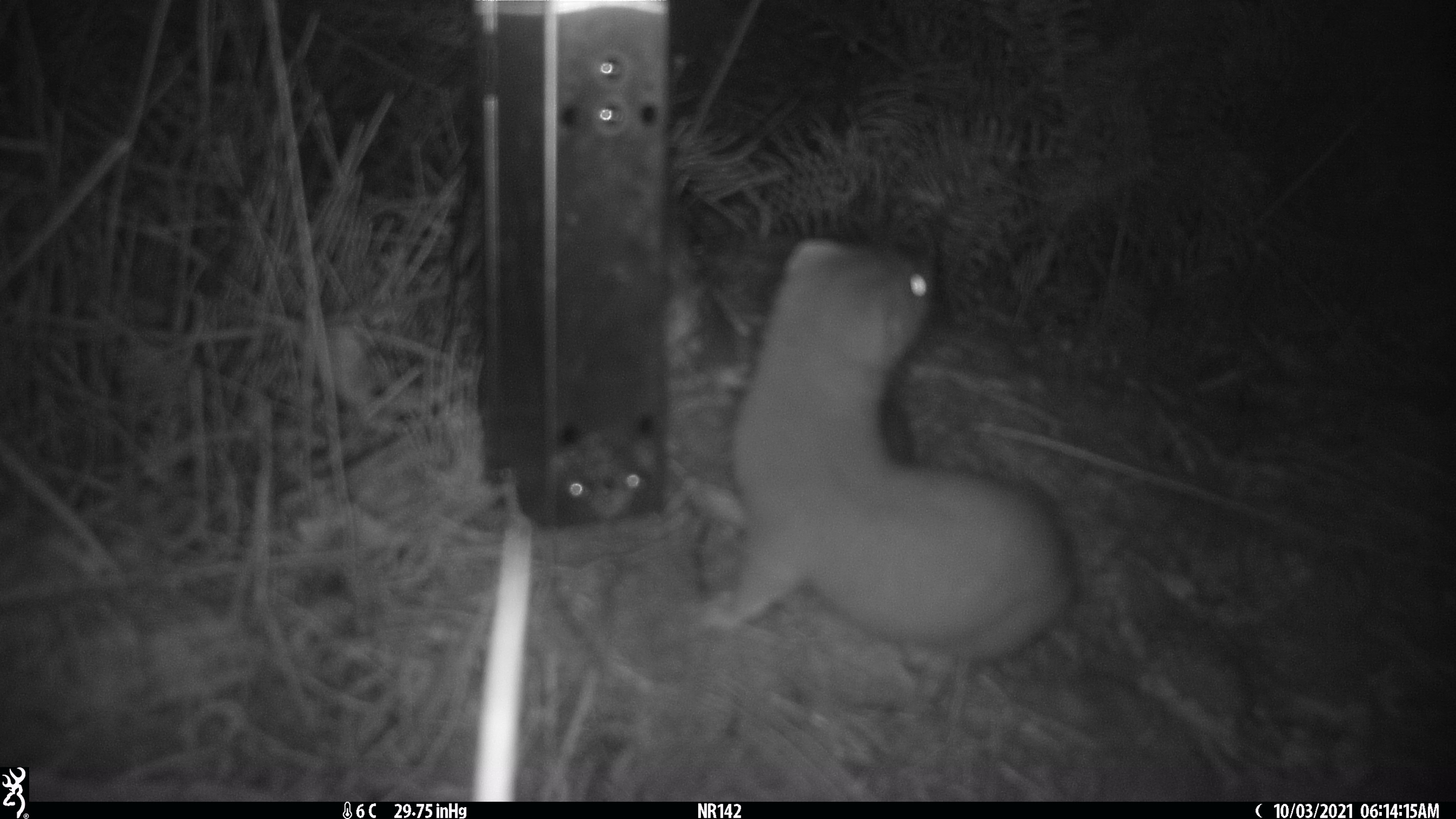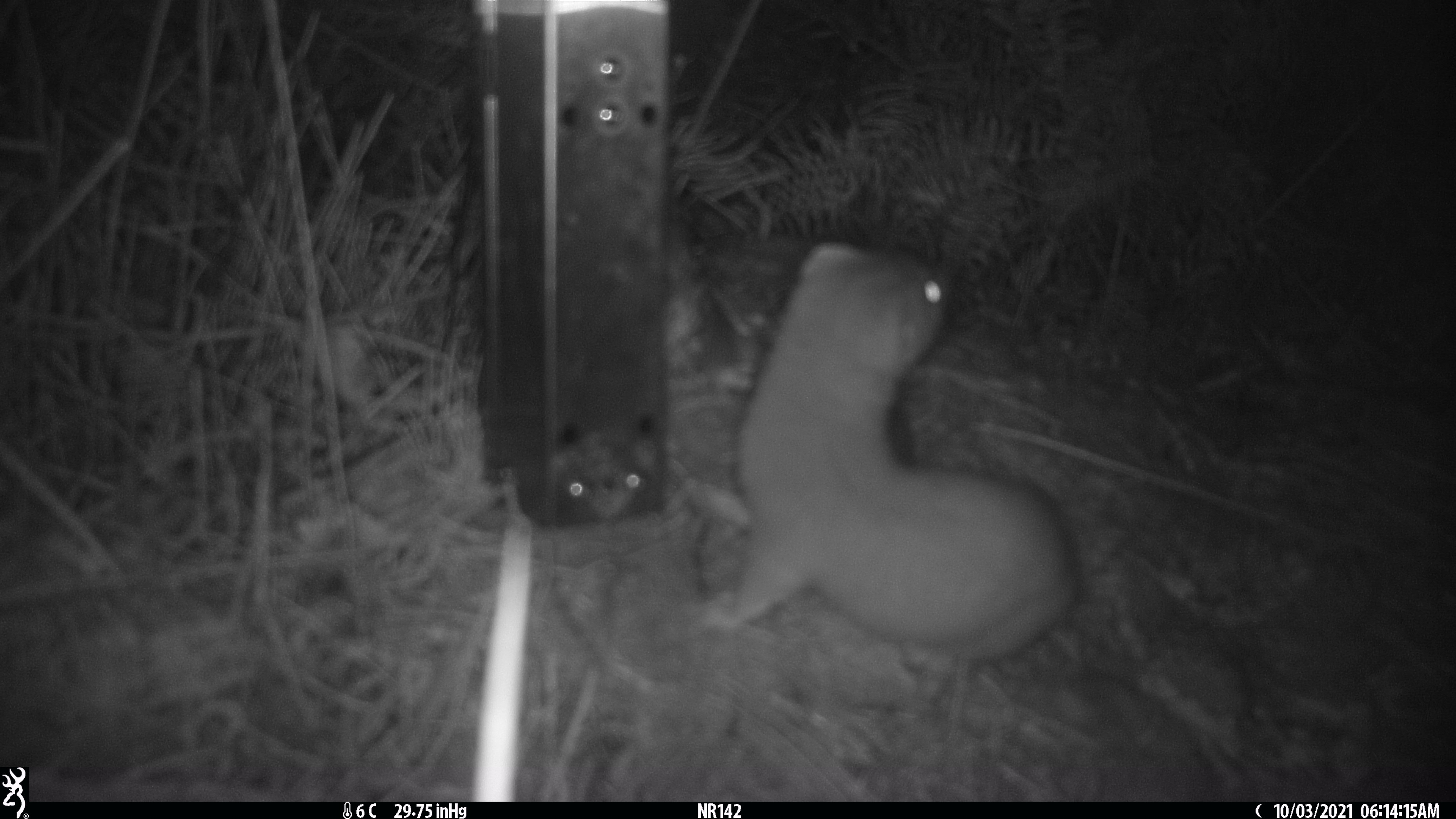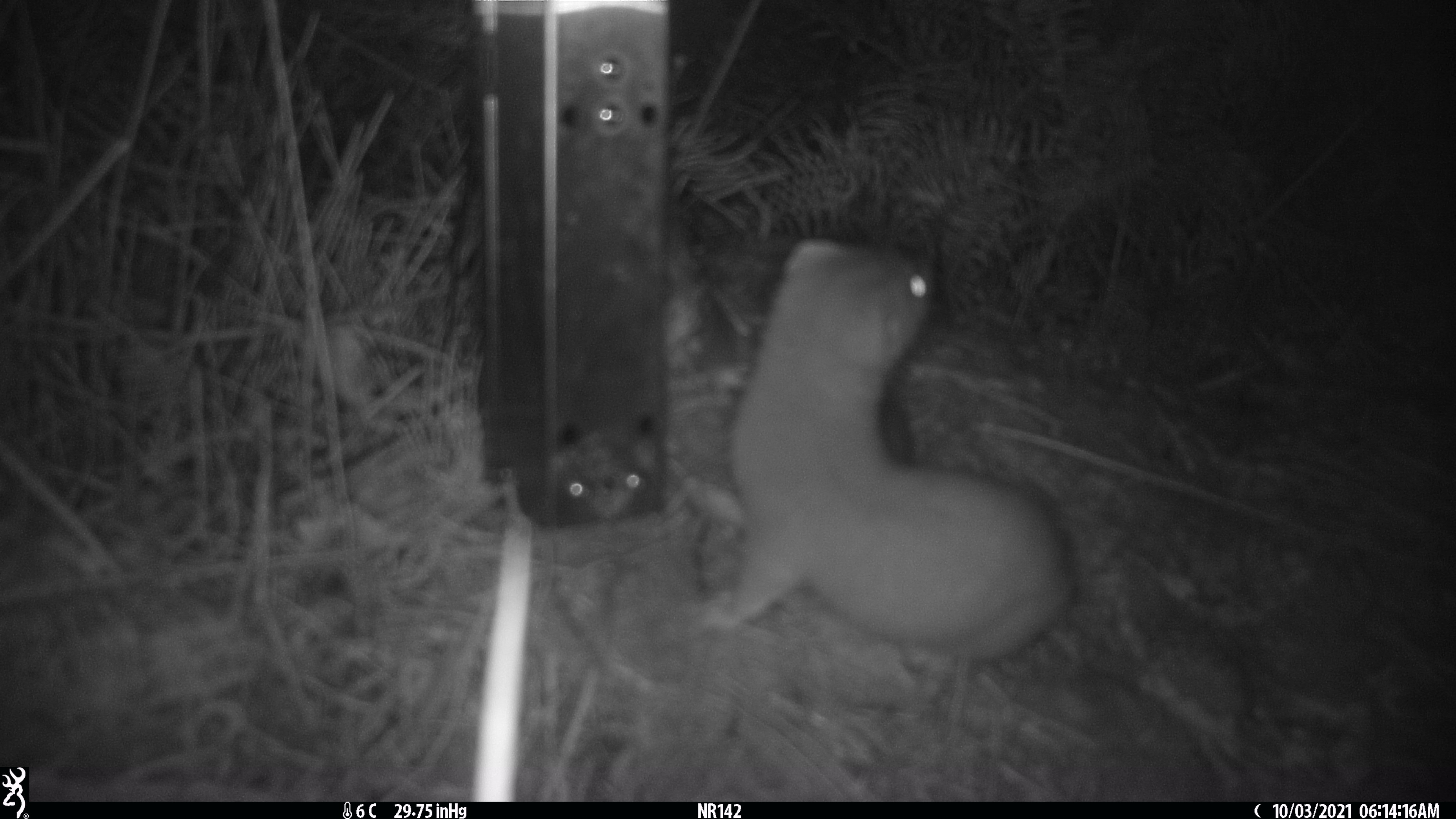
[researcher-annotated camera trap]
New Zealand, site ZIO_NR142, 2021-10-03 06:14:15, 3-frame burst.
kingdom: Animalia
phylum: Chordata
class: Mammalia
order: Carnivora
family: Mustelidae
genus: Mustela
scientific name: Mustela erminea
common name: stoat